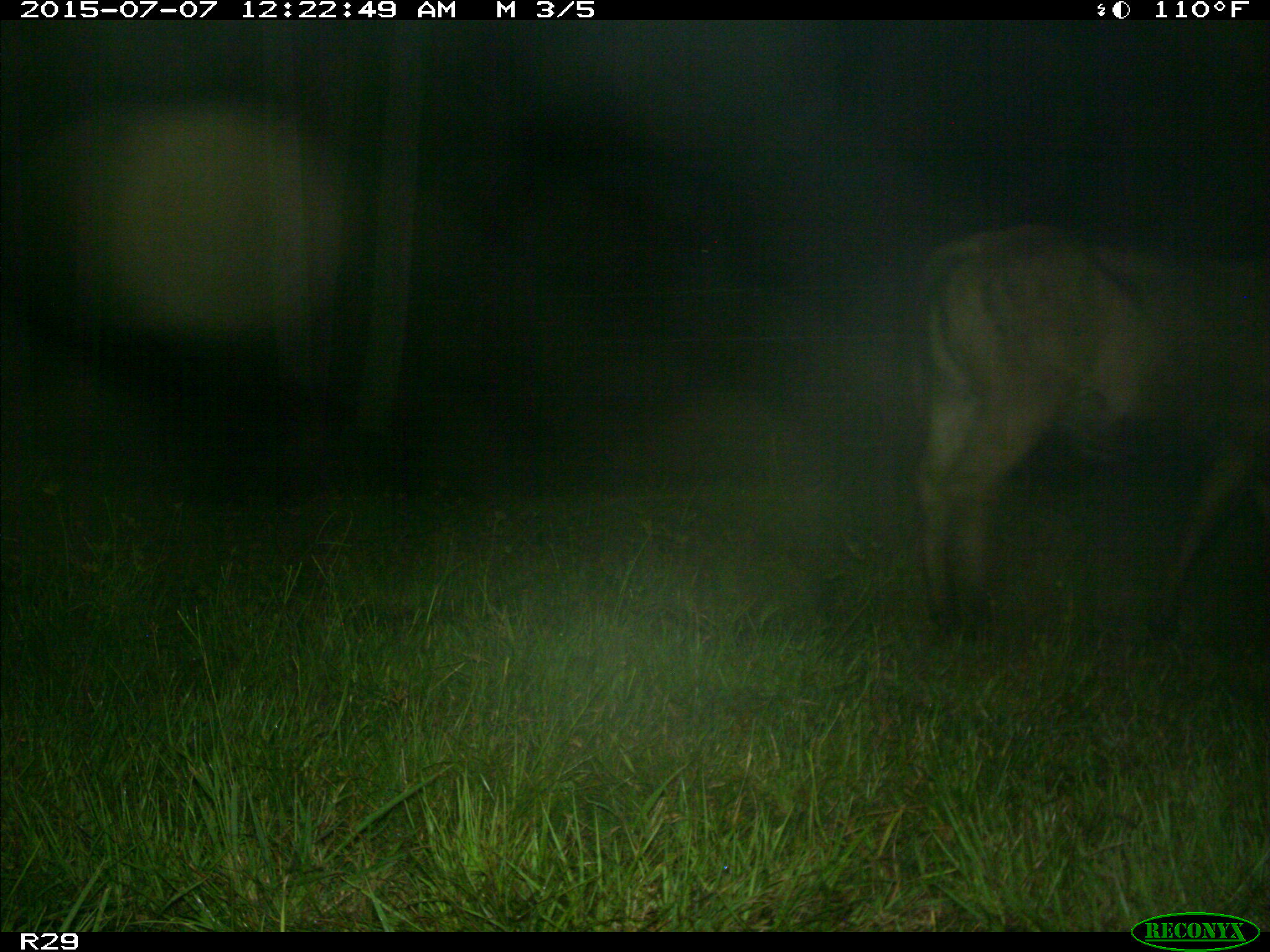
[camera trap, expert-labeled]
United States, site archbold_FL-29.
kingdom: Animalia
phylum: Chordata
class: Mammalia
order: Artiodactyla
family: Bovidae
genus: Bos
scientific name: Bos taurus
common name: domestic cow